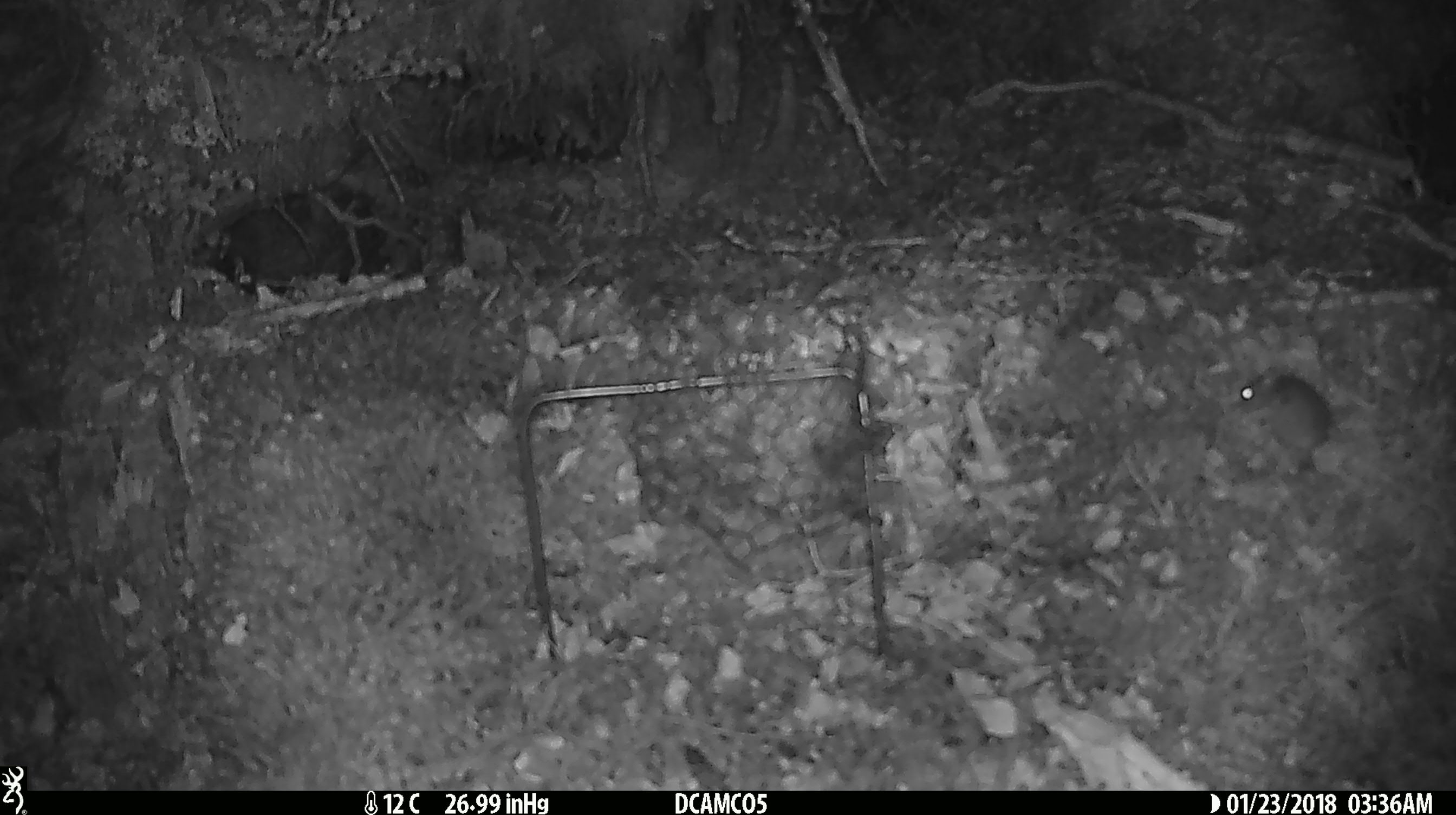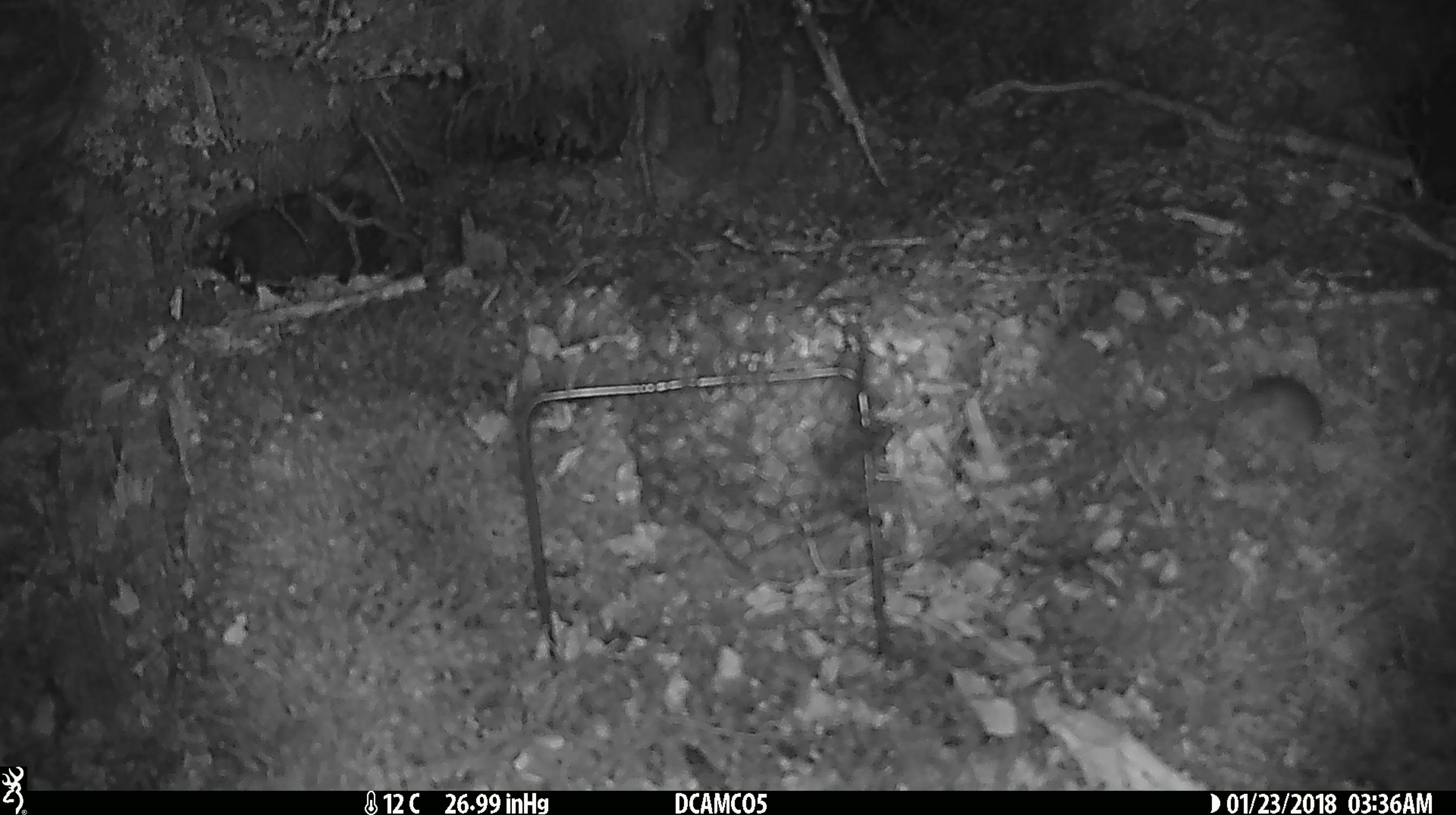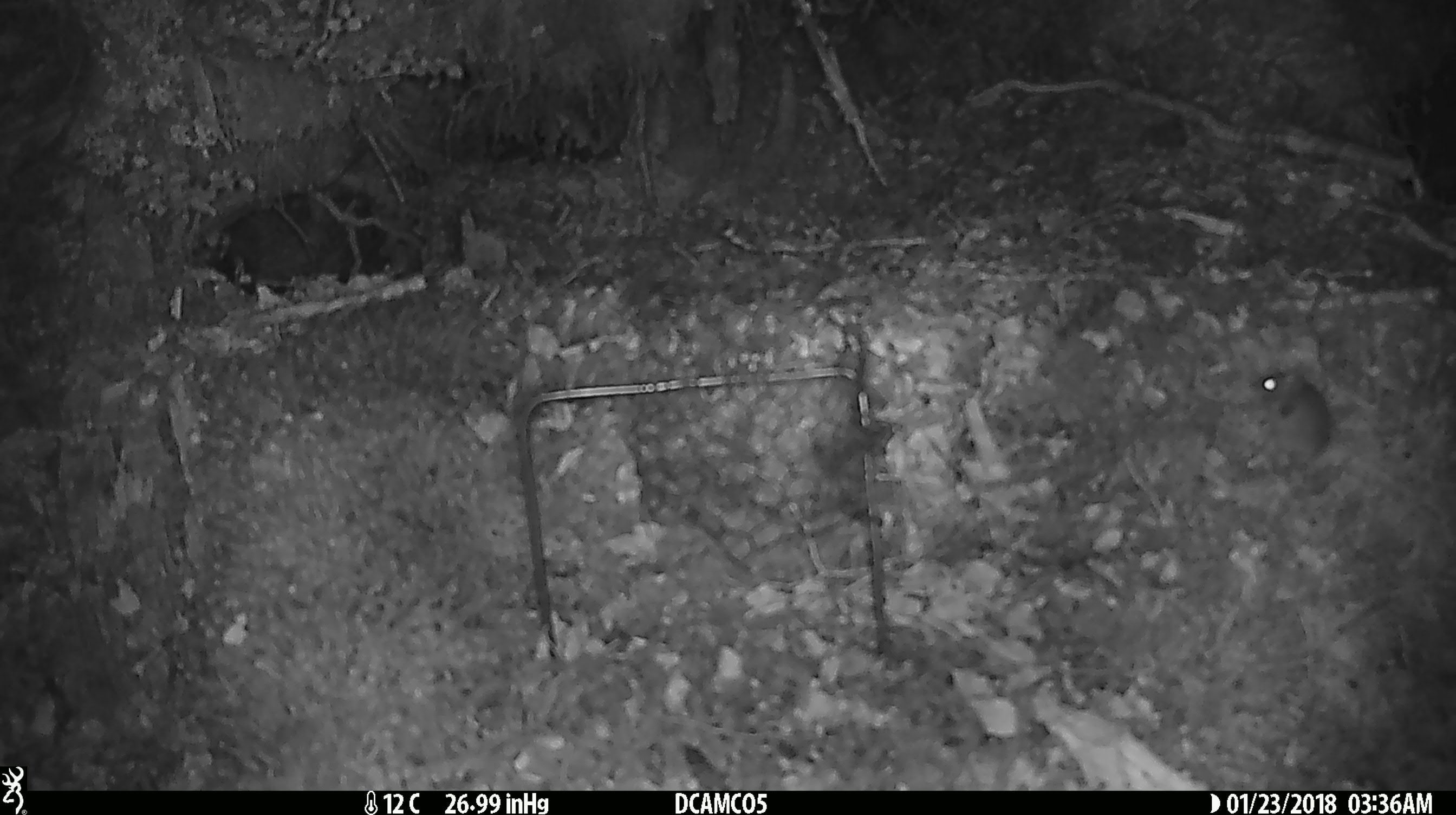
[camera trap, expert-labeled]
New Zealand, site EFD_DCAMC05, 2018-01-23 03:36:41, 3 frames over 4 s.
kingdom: Animalia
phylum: Chordata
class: Mammalia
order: Rodentia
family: Muridae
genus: Mus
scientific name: Mus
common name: mouse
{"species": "mouse (Mus)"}